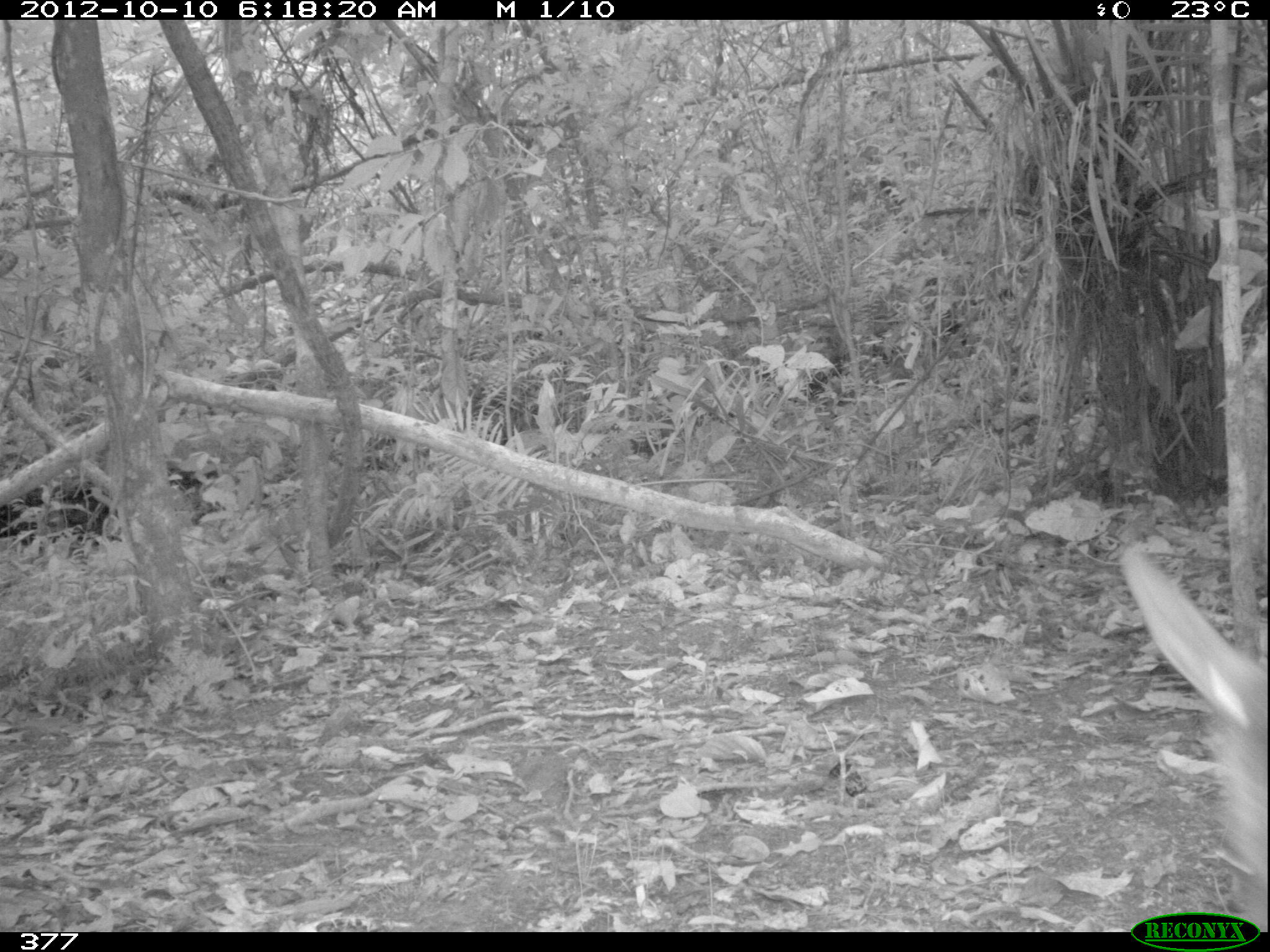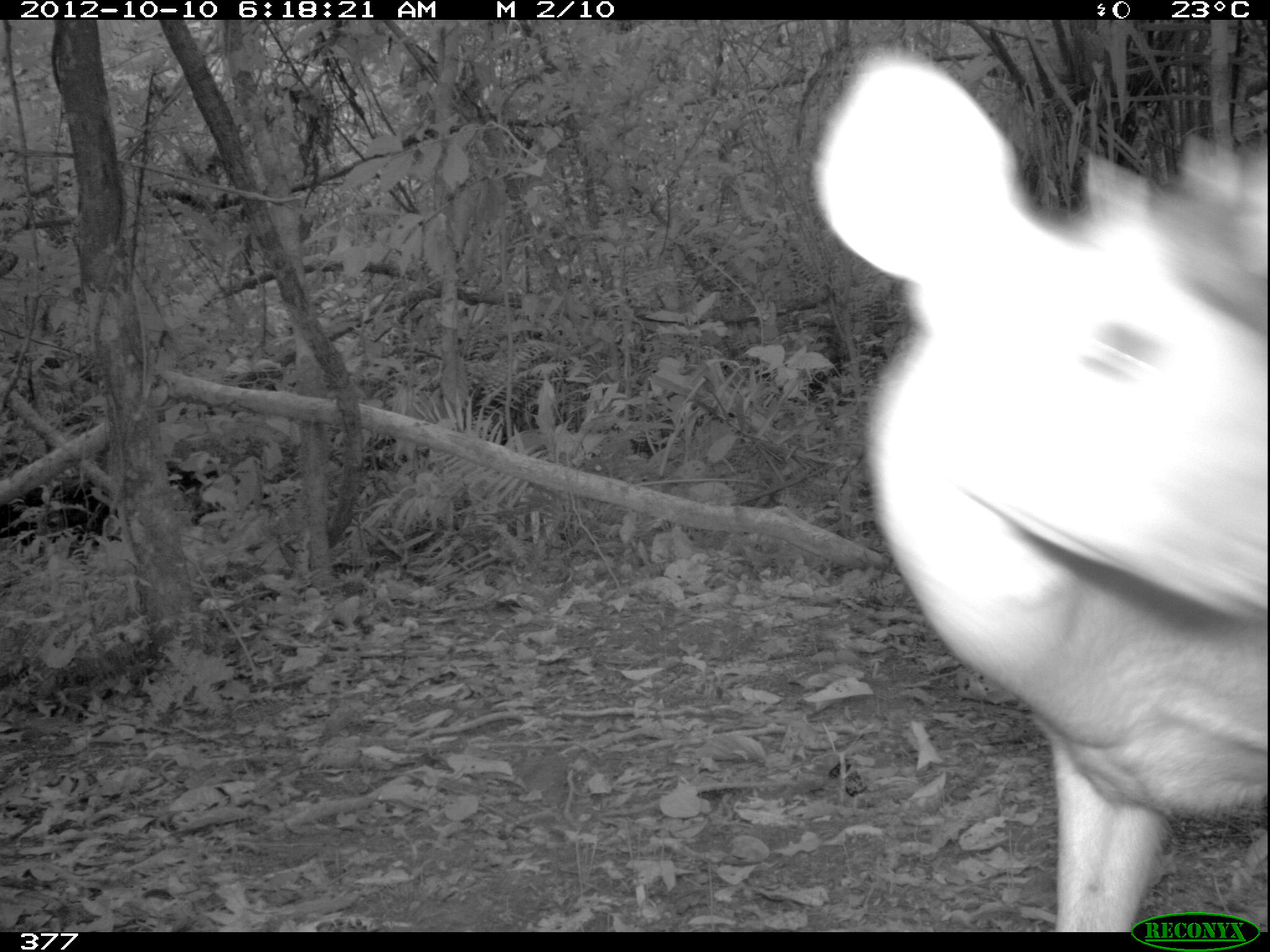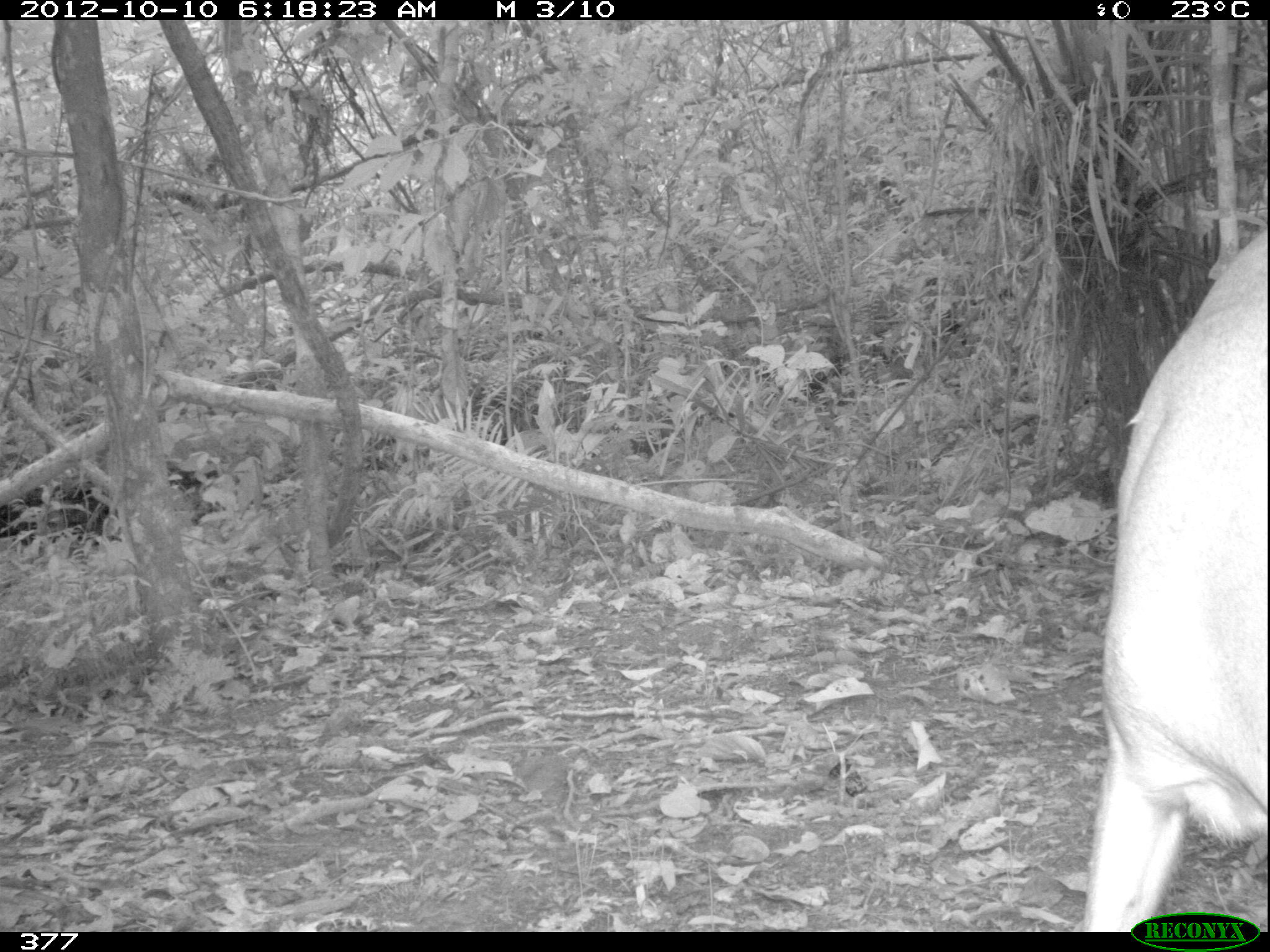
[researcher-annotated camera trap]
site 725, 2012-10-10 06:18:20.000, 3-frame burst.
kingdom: Animalia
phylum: Chordata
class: Mammalia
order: Artiodactyla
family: Cervidae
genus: Mazama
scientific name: Mazama americana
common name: red brocket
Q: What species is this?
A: Mazama americana (red brocket).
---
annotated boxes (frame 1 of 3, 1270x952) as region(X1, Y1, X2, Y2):
mazama americana: region(1120, 541, 1266, 924)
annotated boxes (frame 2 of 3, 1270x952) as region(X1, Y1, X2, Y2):
mazama americana: region(814, 44, 1264, 930)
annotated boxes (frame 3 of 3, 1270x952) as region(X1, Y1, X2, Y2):
mazama americana: region(1080, 224, 1266, 931)